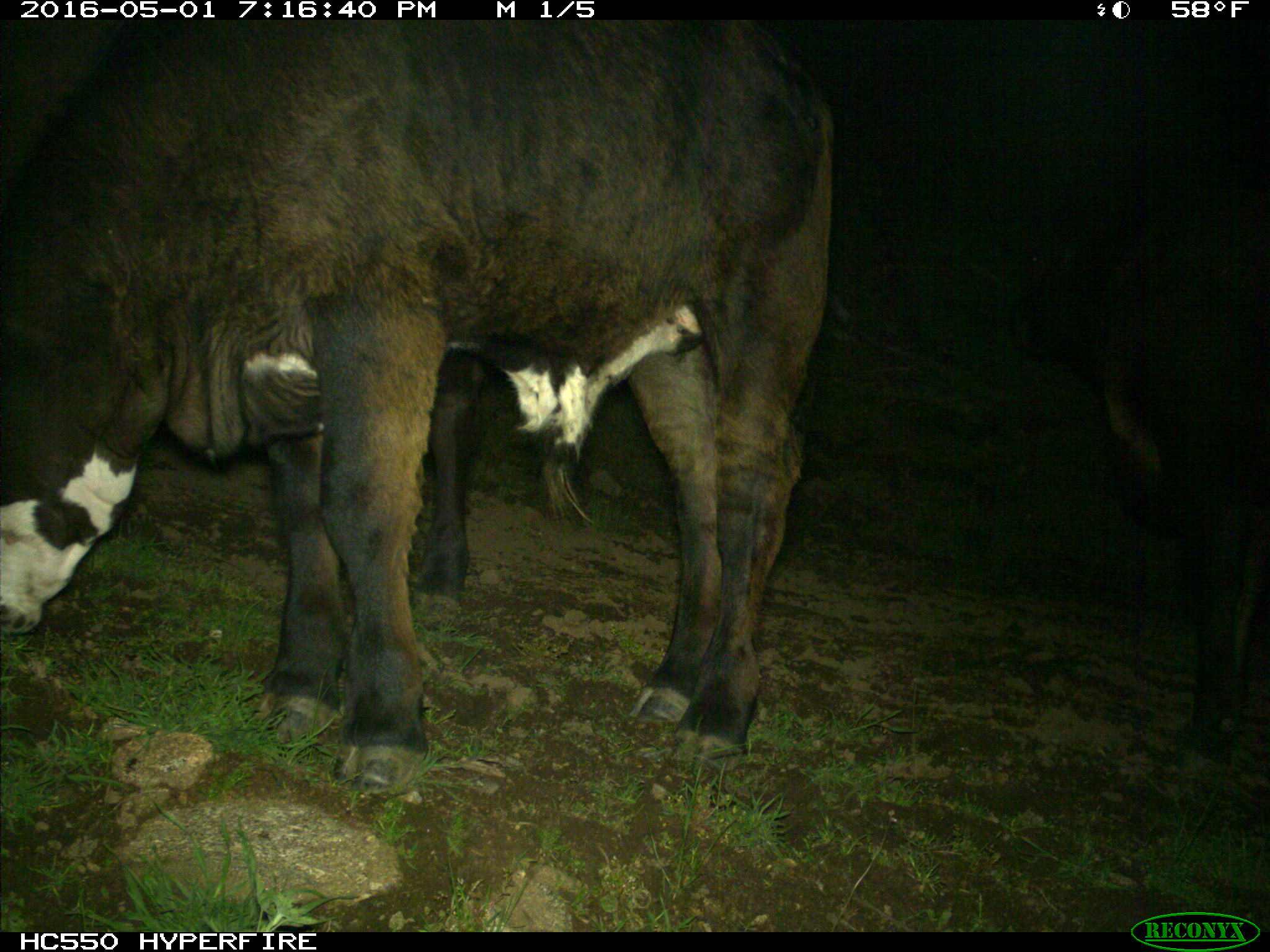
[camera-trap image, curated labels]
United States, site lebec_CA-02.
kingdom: Animalia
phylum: Chordata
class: Mammalia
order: Artiodactyla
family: Bovidae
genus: Bos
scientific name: Bos taurus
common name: domestic cow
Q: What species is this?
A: Bos taurus (domestic cow).